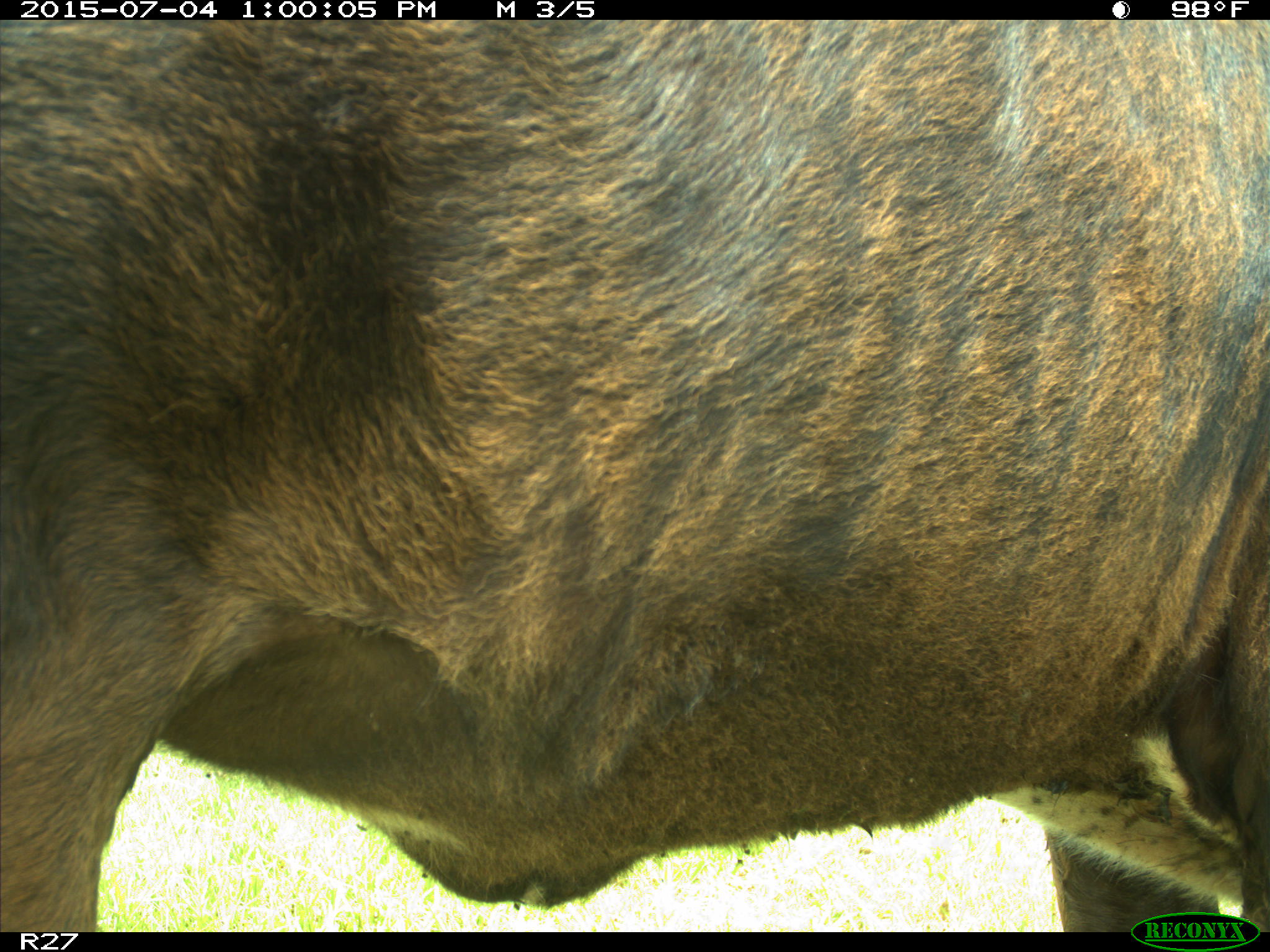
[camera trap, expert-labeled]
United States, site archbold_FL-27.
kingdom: Animalia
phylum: Chordata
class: Mammalia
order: Artiodactyla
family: Bovidae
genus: Bos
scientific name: Bos taurus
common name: domestic cow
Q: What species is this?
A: Bos taurus (domestic cow).